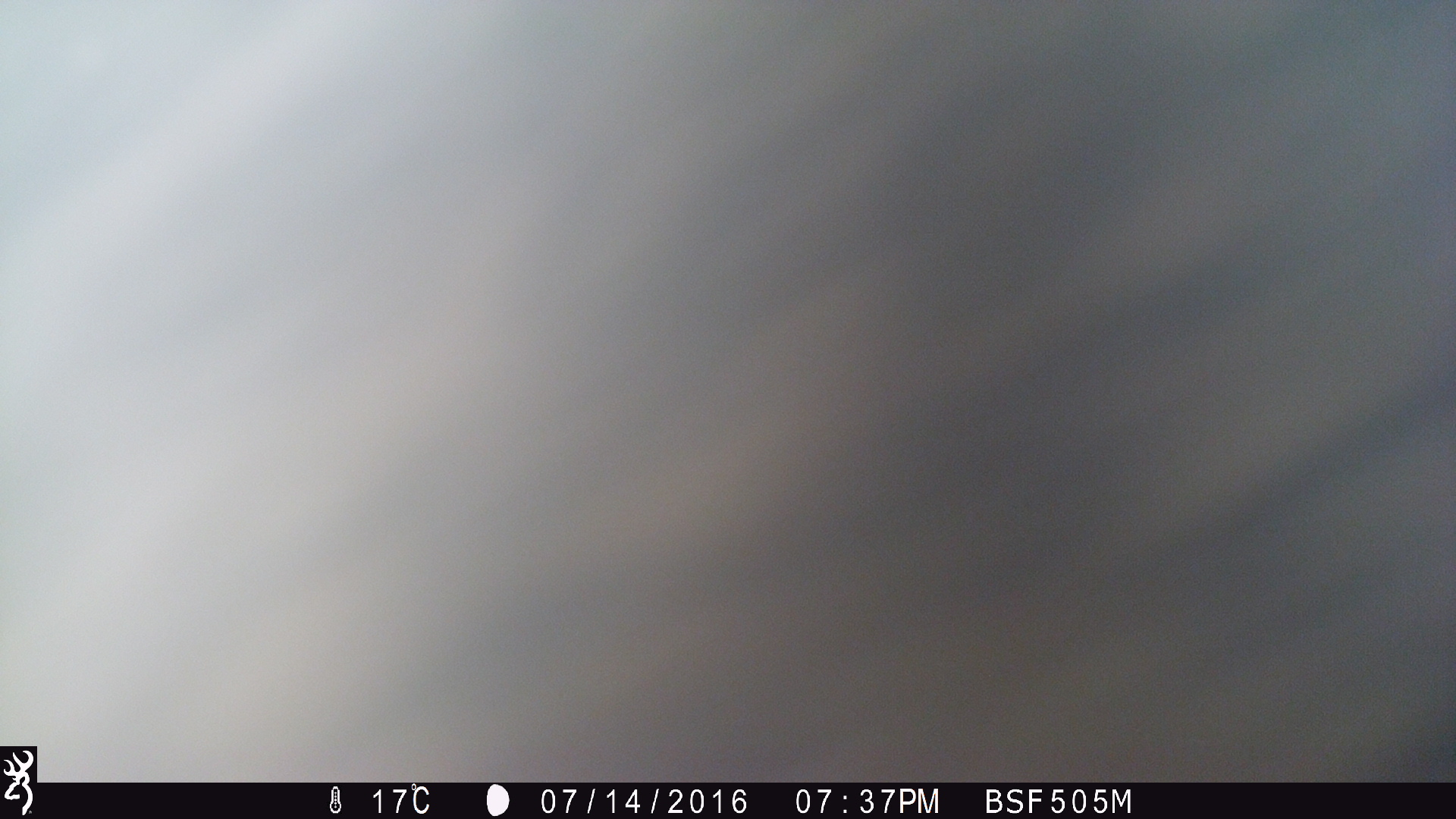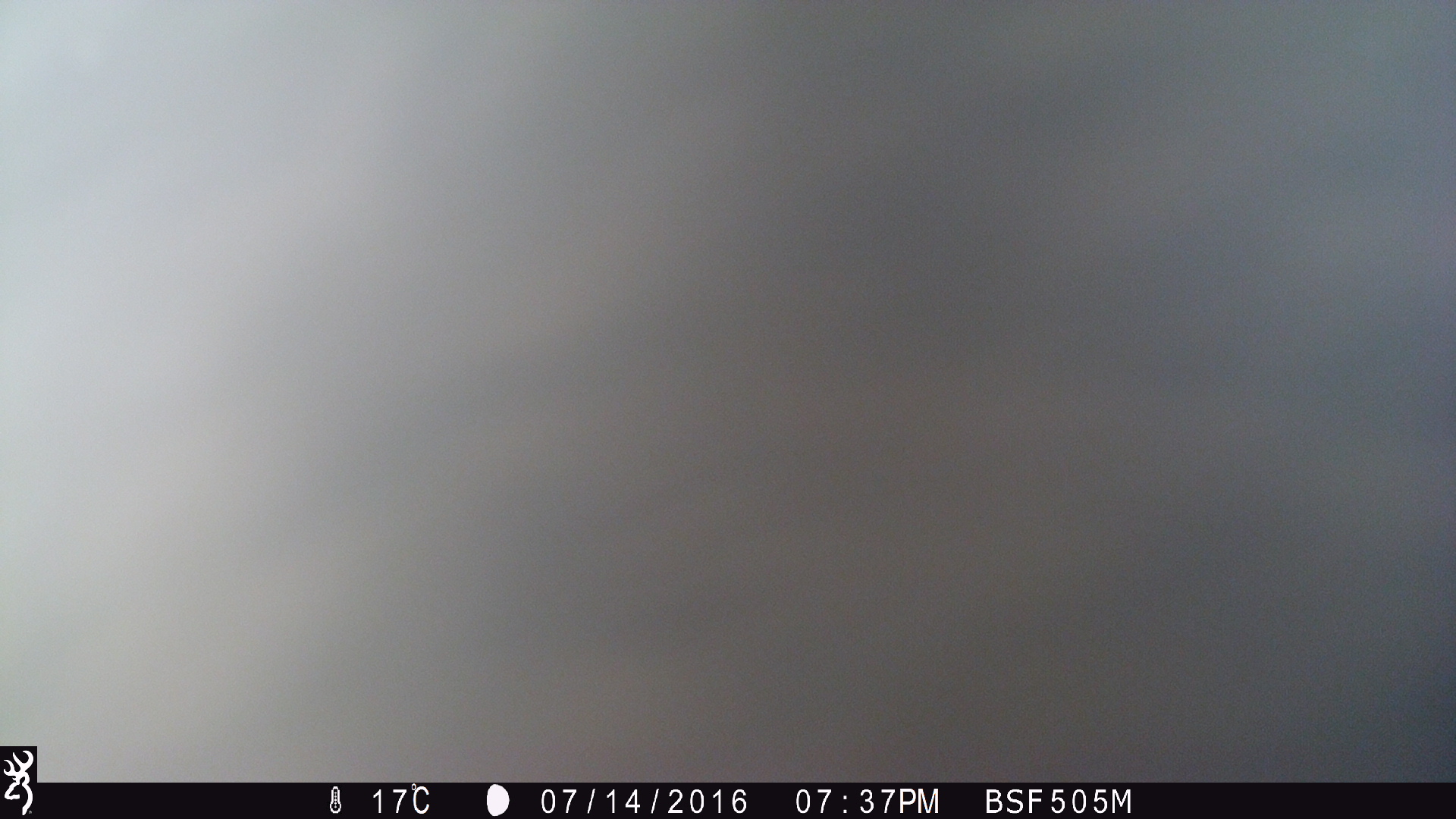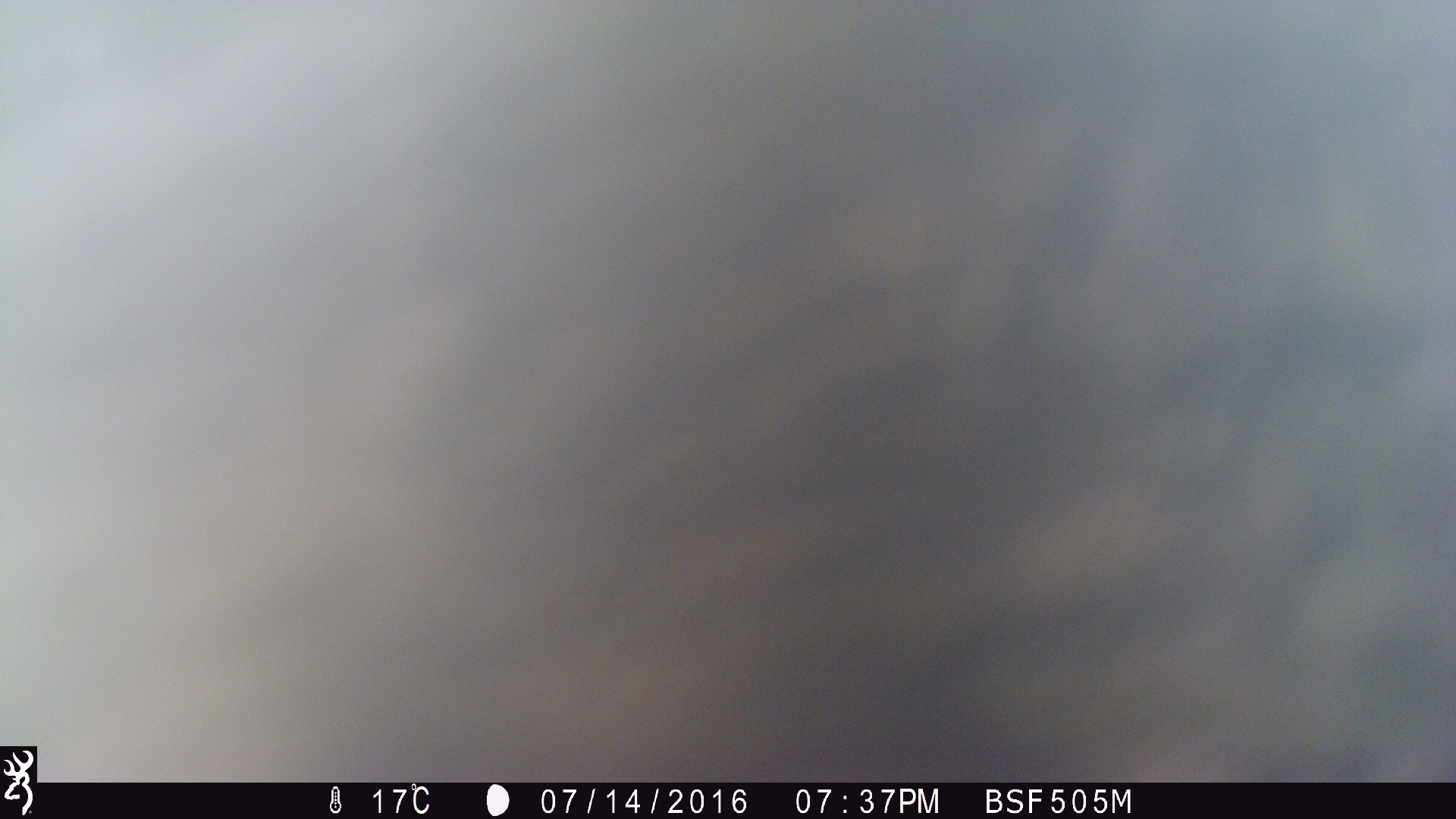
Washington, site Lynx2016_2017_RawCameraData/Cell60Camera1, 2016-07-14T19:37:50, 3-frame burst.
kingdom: Animalia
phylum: Chordata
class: Mammalia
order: Artiodactyla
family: Bovidae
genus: Bos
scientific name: Bos taurus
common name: domestic cattle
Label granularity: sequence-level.